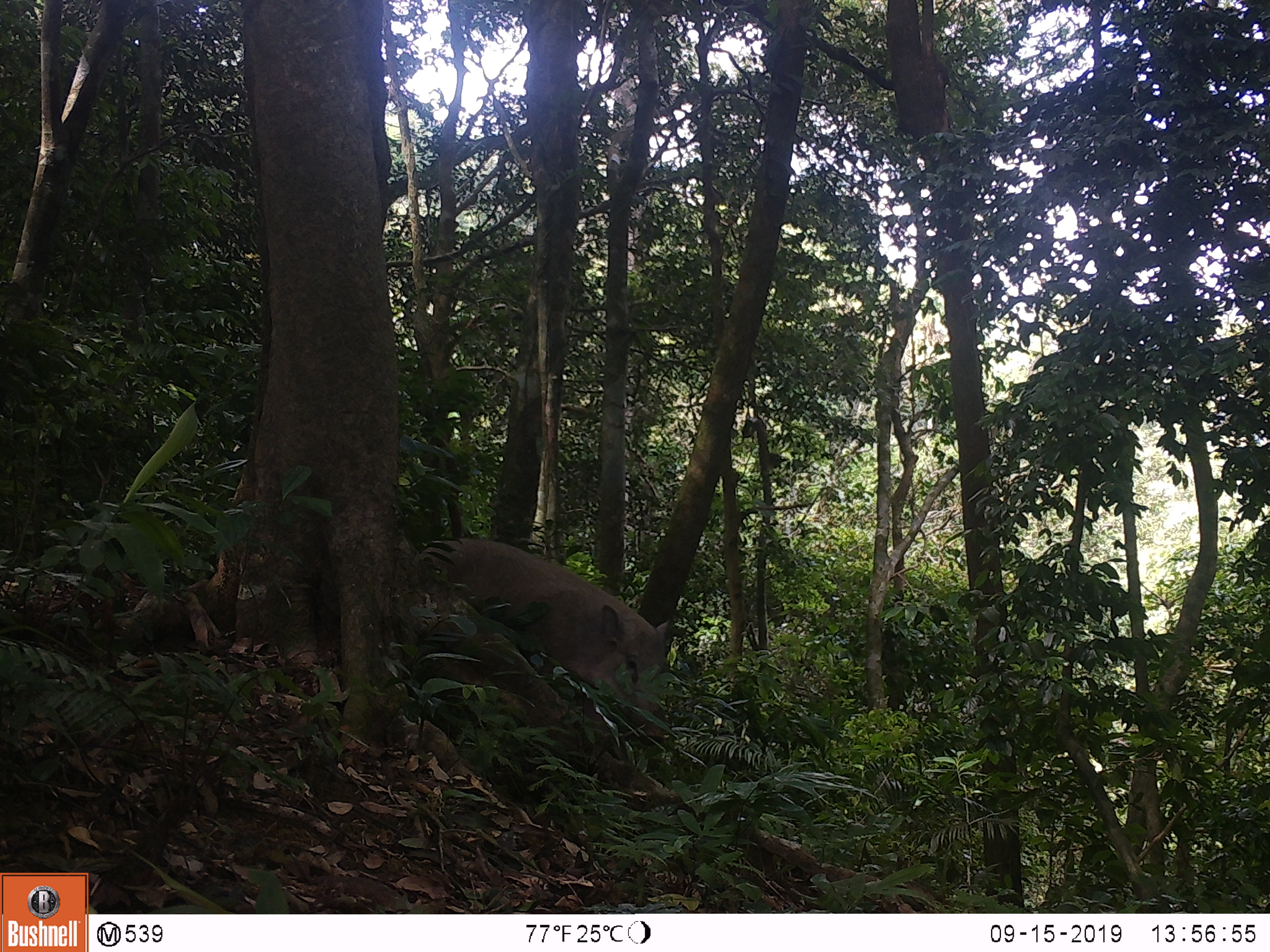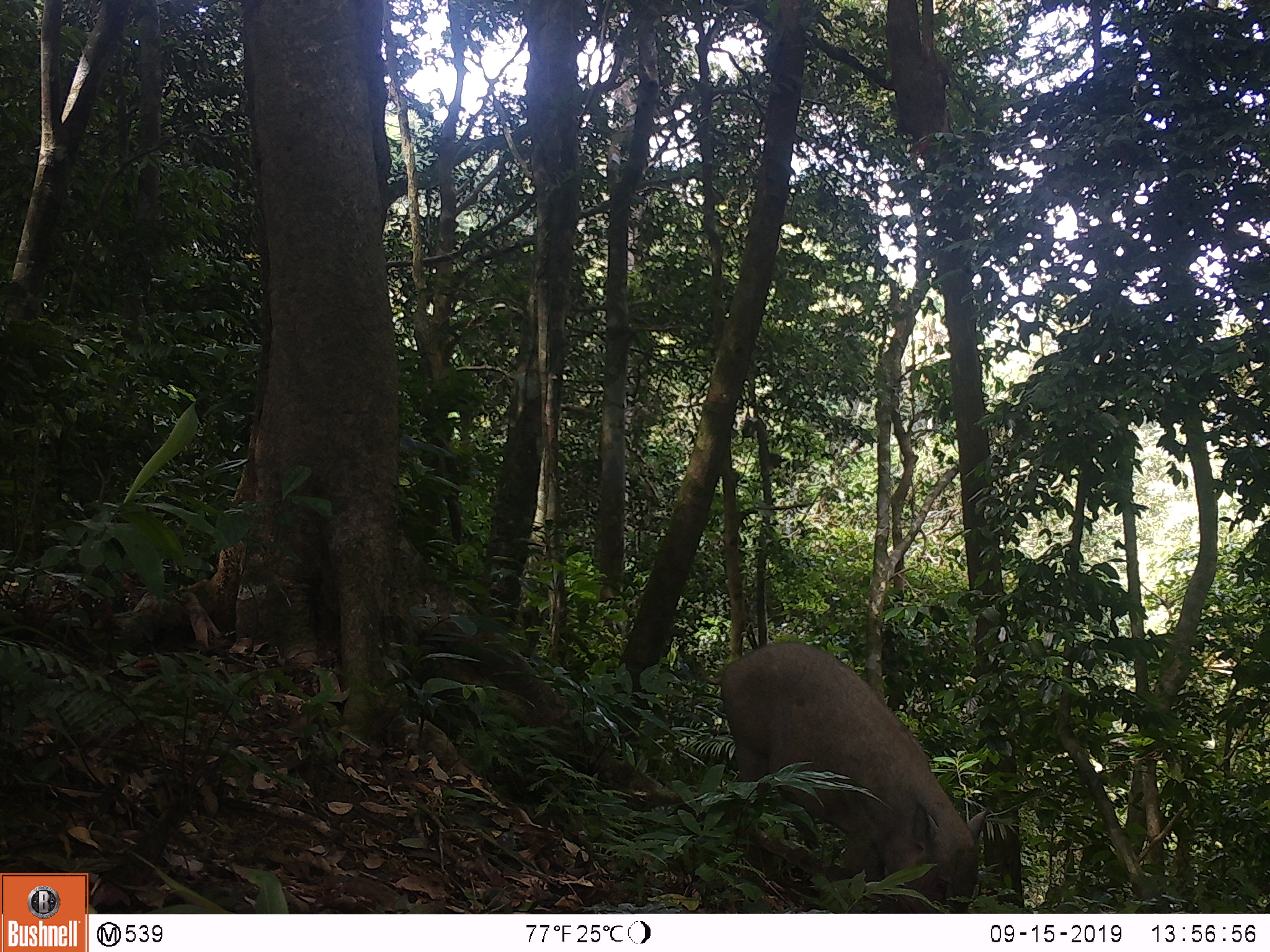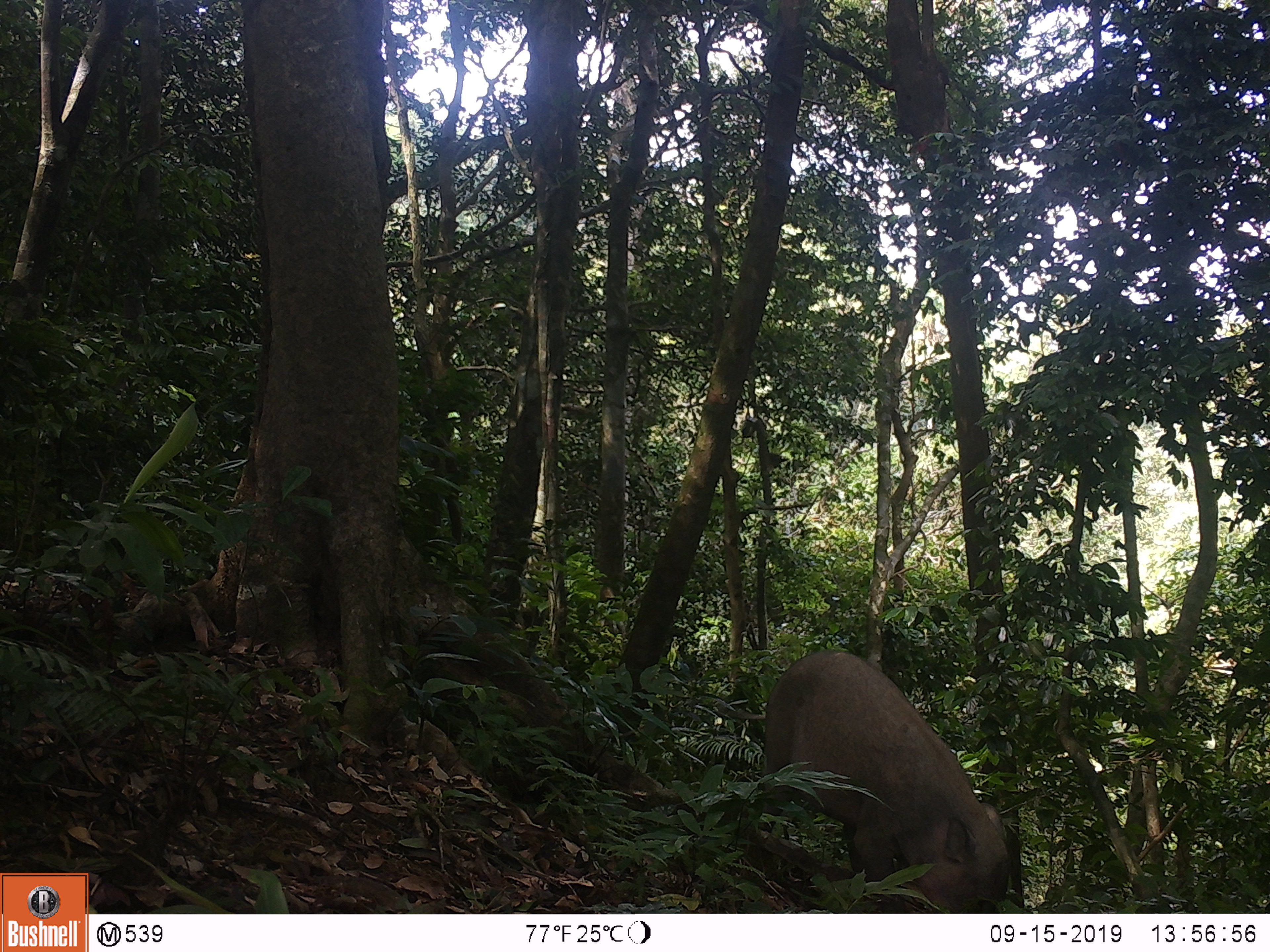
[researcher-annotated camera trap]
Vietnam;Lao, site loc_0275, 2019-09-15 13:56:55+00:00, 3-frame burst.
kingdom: Animalia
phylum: Chordata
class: Mammalia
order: Artiodactyla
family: Suidae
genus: Sus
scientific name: Sus scrofa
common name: eurasian wild pig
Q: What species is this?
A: Eurasian wild pig (Sus scrofa).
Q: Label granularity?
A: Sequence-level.